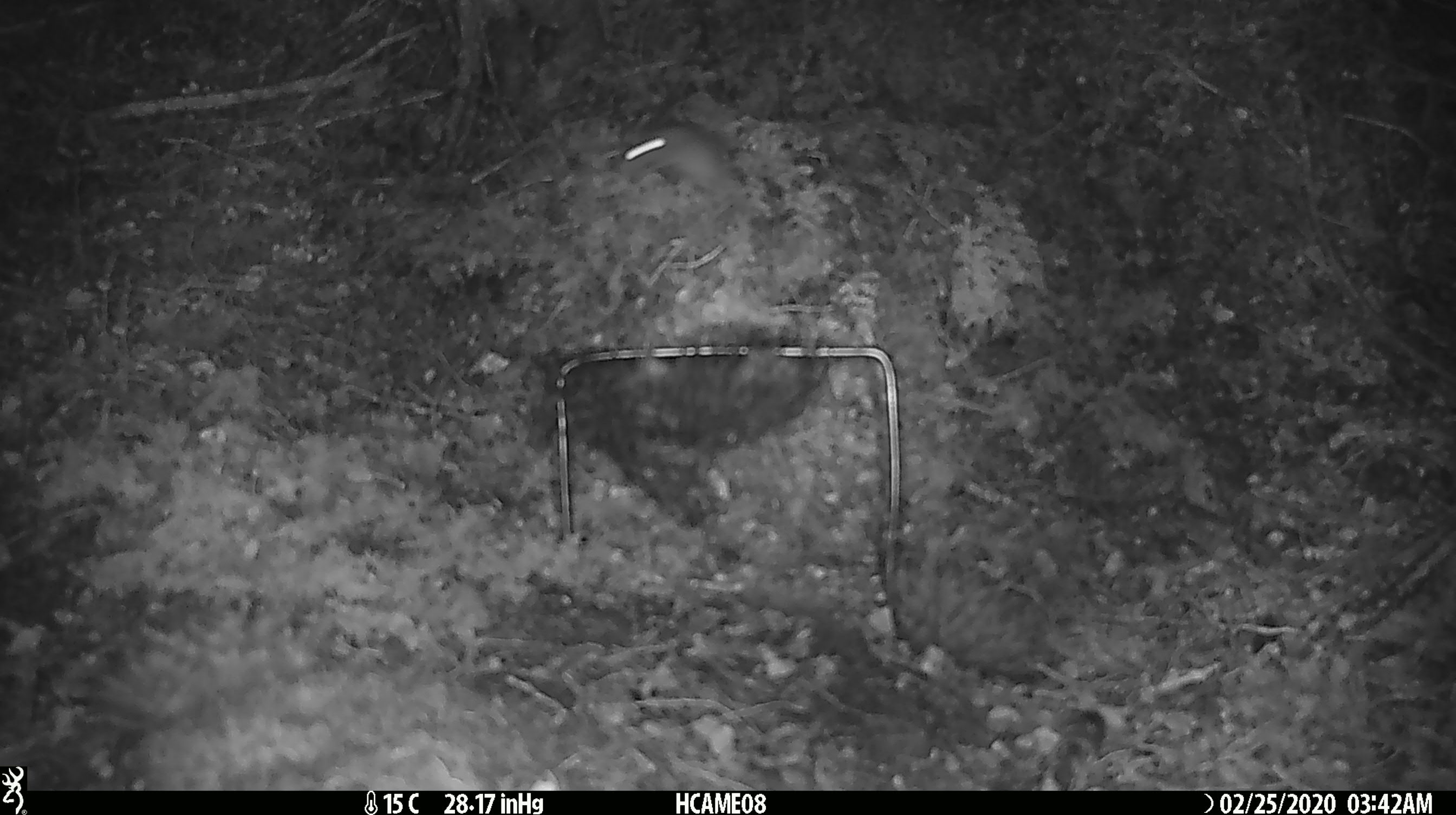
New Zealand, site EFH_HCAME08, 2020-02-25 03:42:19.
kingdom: Animalia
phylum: Chordata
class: Mammalia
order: Rodentia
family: Muridae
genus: Mus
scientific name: Mus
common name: mouse